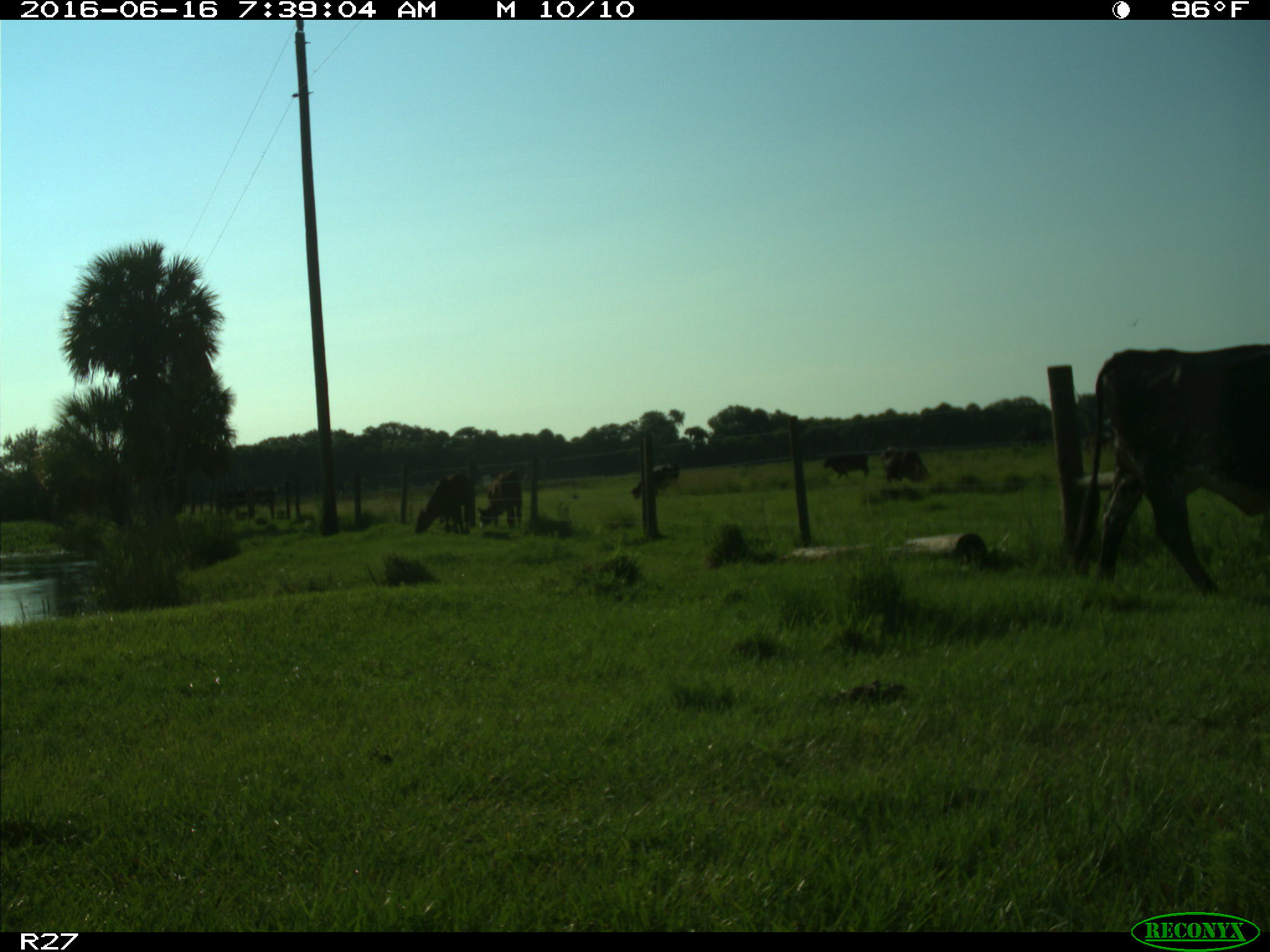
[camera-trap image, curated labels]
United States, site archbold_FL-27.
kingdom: Animalia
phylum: Chordata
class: Mammalia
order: Artiodactyla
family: Bovidae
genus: Bos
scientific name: Bos taurus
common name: domestic cow